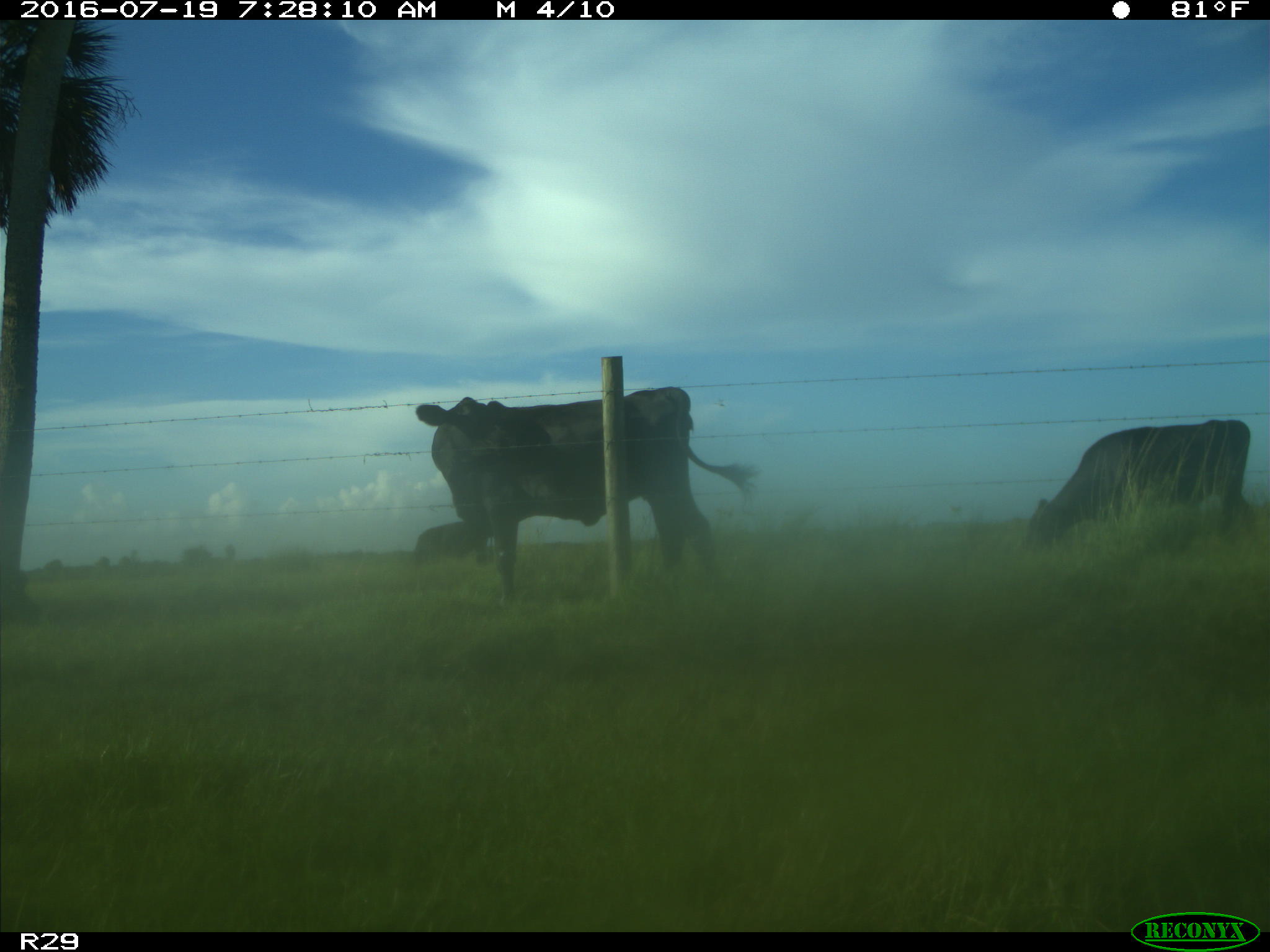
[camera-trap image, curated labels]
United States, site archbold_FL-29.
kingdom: Animalia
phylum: Chordata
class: Mammalia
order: Artiodactyla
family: Bovidae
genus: Bos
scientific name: Bos taurus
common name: domestic cow